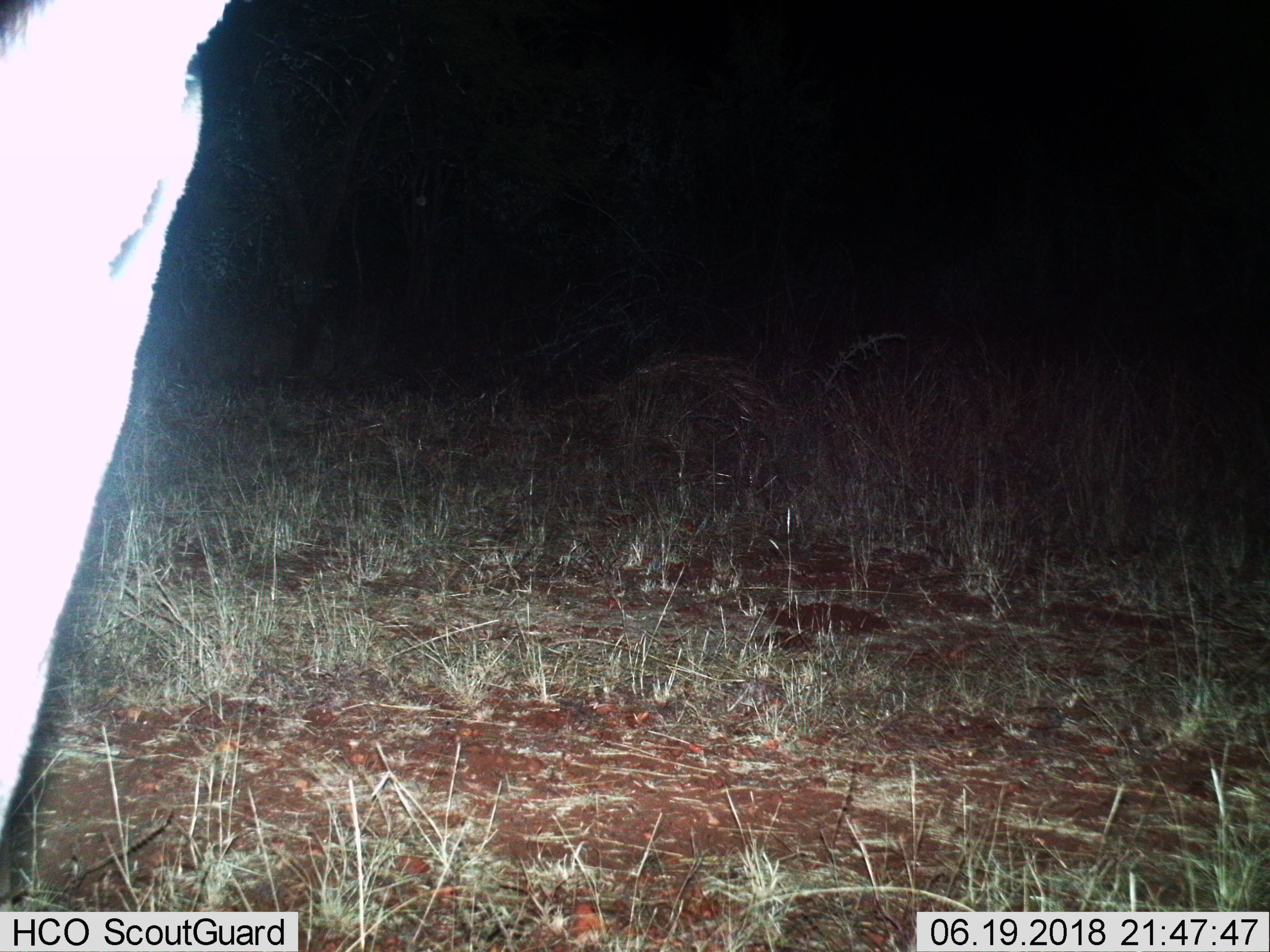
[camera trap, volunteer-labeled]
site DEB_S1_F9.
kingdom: Animalia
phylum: Chordata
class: Mammalia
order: Artiodactyla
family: Bovidae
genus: Aepyceros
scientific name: Aepyceros melampus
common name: impala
Impala (Aepyceros melampus), count 1. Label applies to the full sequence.